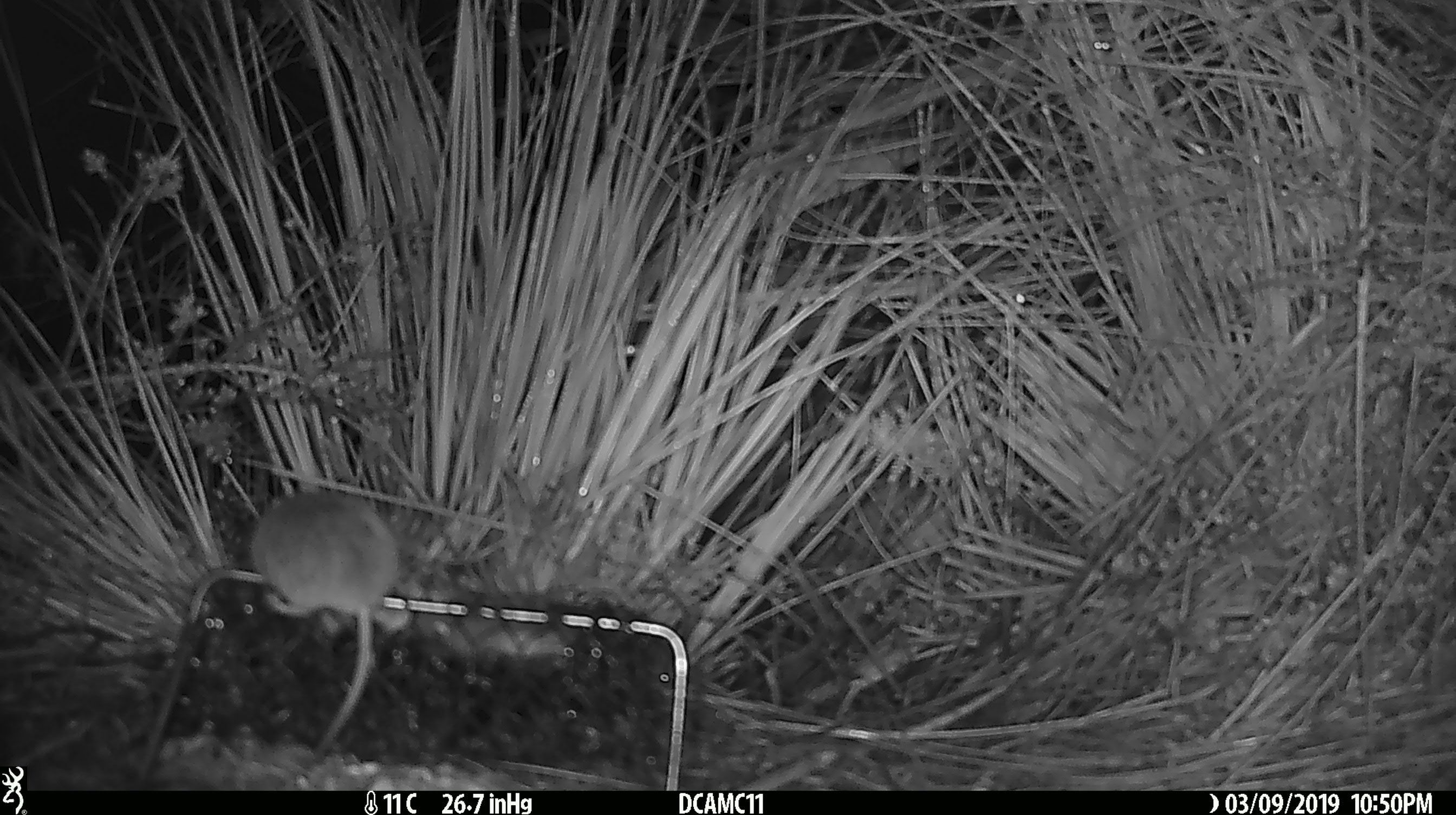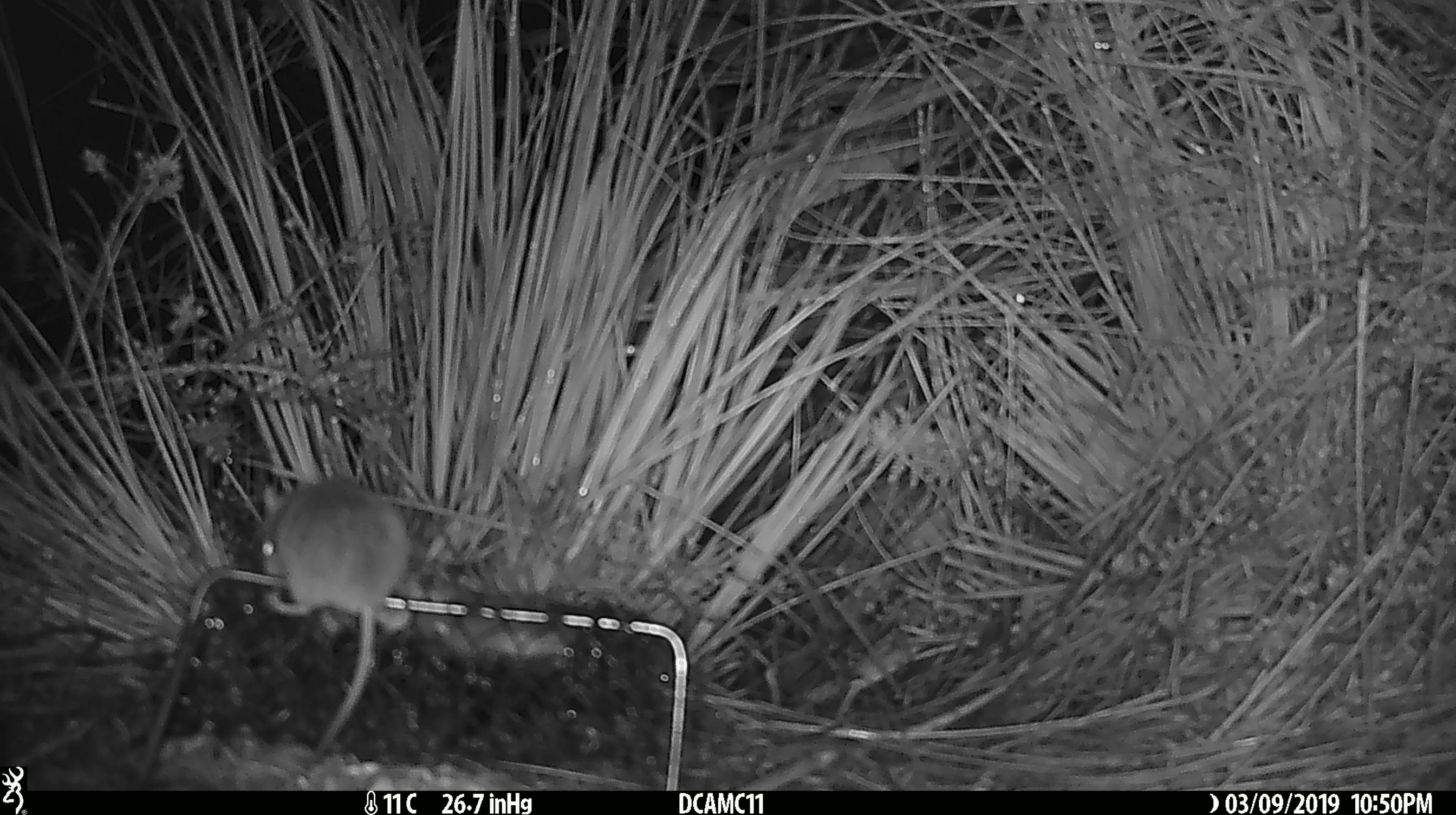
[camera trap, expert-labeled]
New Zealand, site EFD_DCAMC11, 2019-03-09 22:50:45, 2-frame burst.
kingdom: Animalia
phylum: Chordata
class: Mammalia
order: Rodentia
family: Muridae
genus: Mus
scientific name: Mus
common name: mouse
Mouse (Mus).